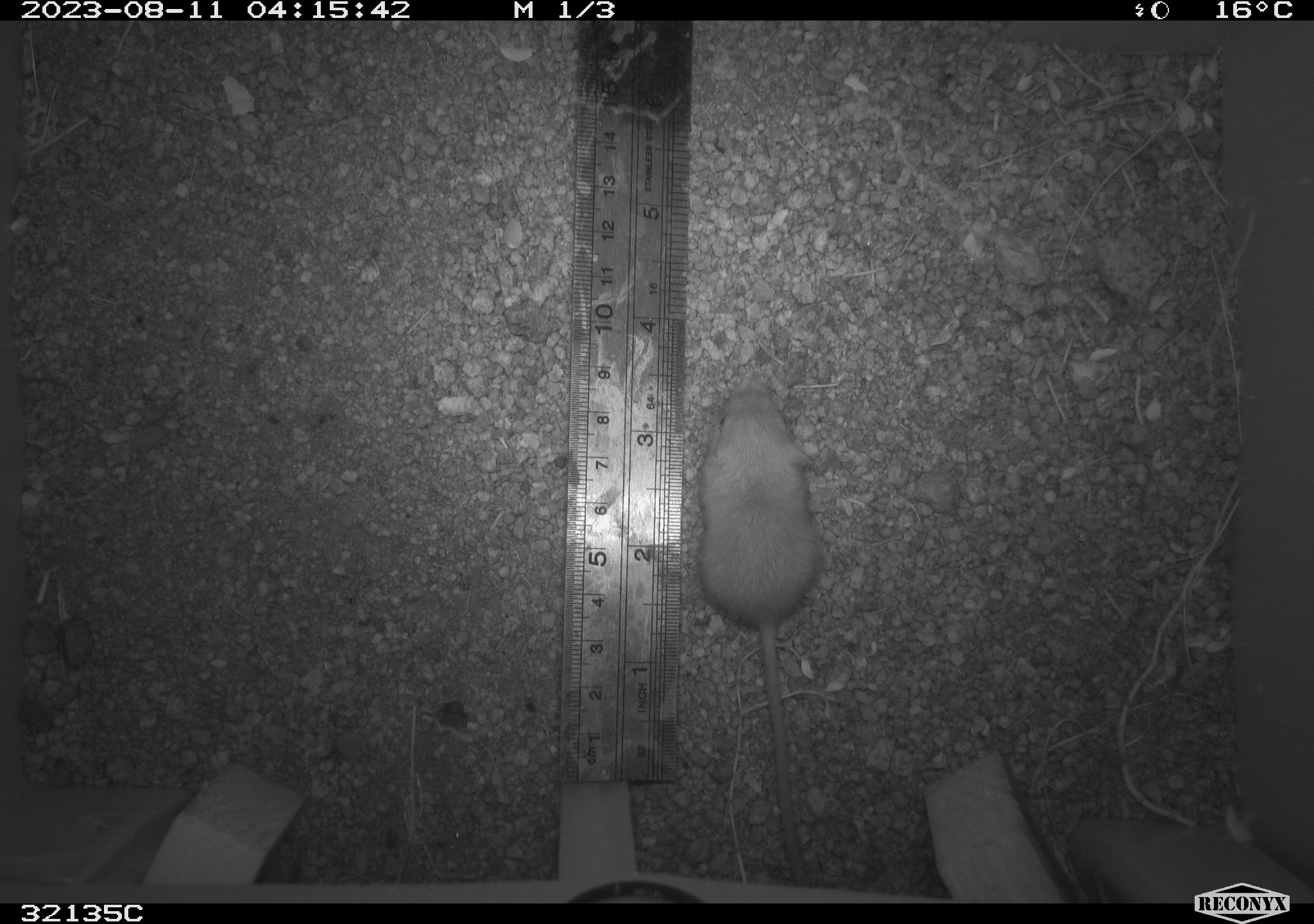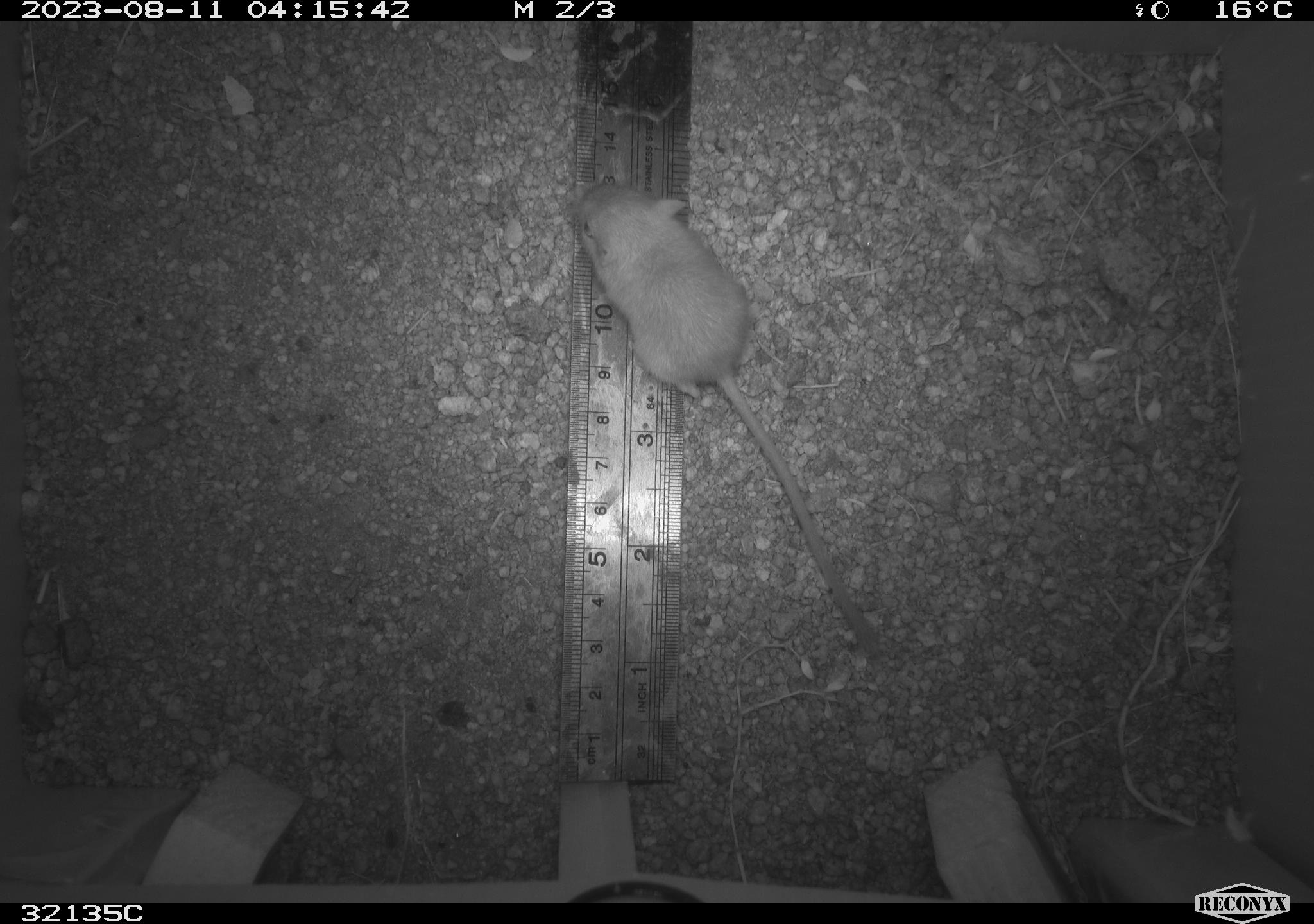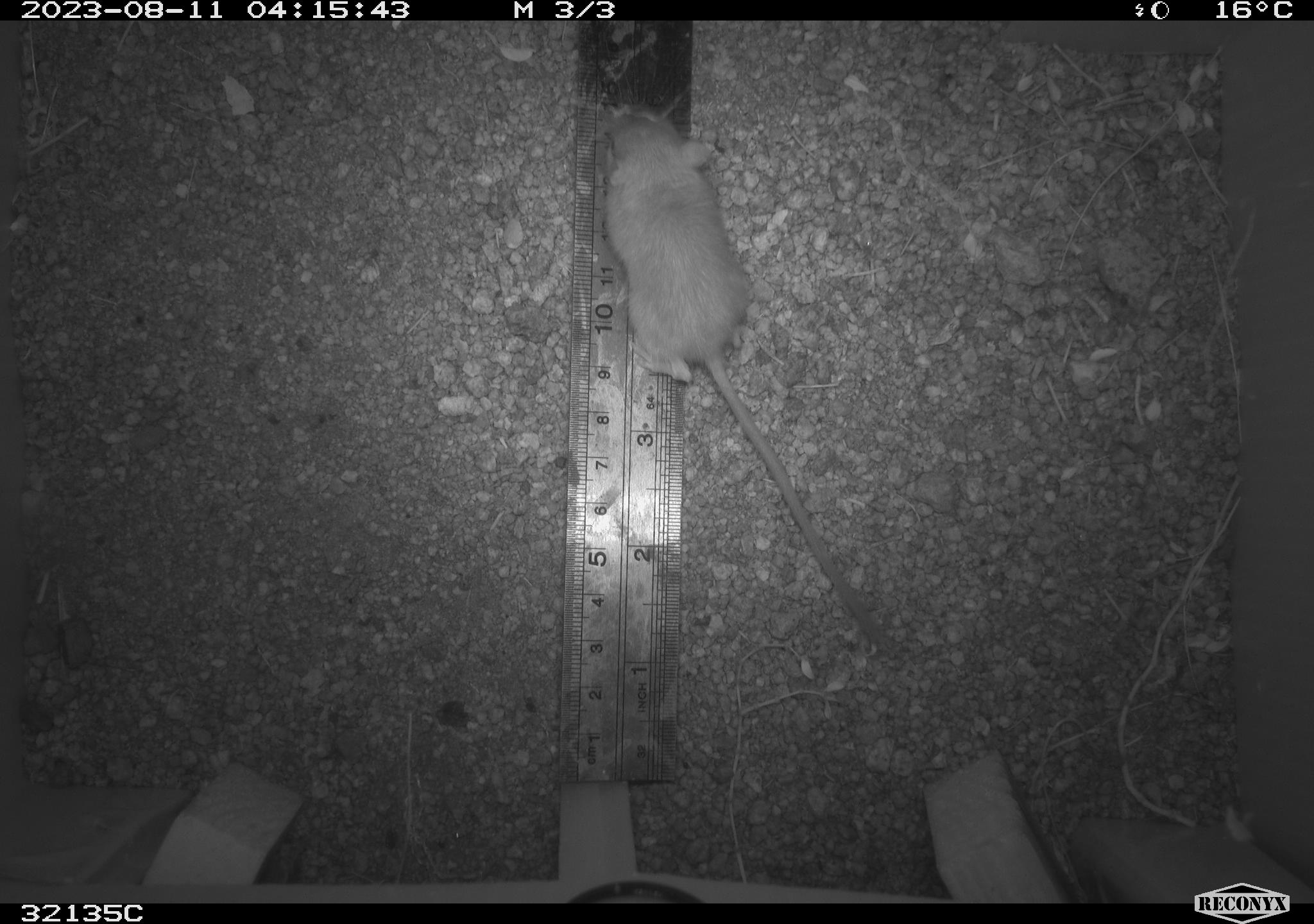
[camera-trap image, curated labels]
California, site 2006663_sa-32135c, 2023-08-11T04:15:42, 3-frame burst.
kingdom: Animalia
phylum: Chordata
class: Mammalia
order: Rodentia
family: Heteromyidae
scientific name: Heteromyidae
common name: kangaroo rats and pocket mice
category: heteromyidae family